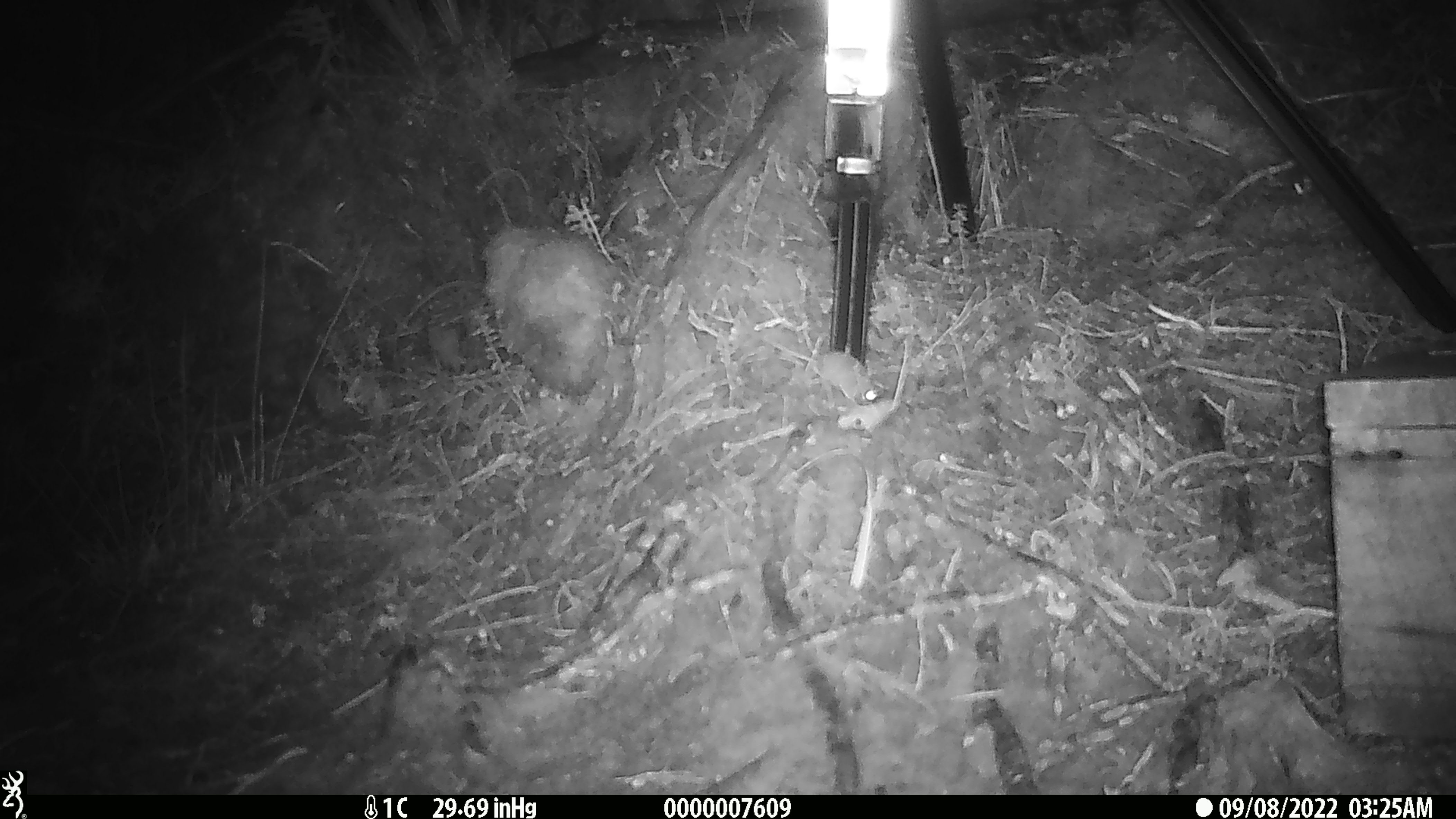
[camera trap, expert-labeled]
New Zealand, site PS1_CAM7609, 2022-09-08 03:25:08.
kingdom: Animalia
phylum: Chordata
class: Mammalia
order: Rodentia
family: Muridae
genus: Mus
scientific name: Mus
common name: mouse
Mouse (Mus).